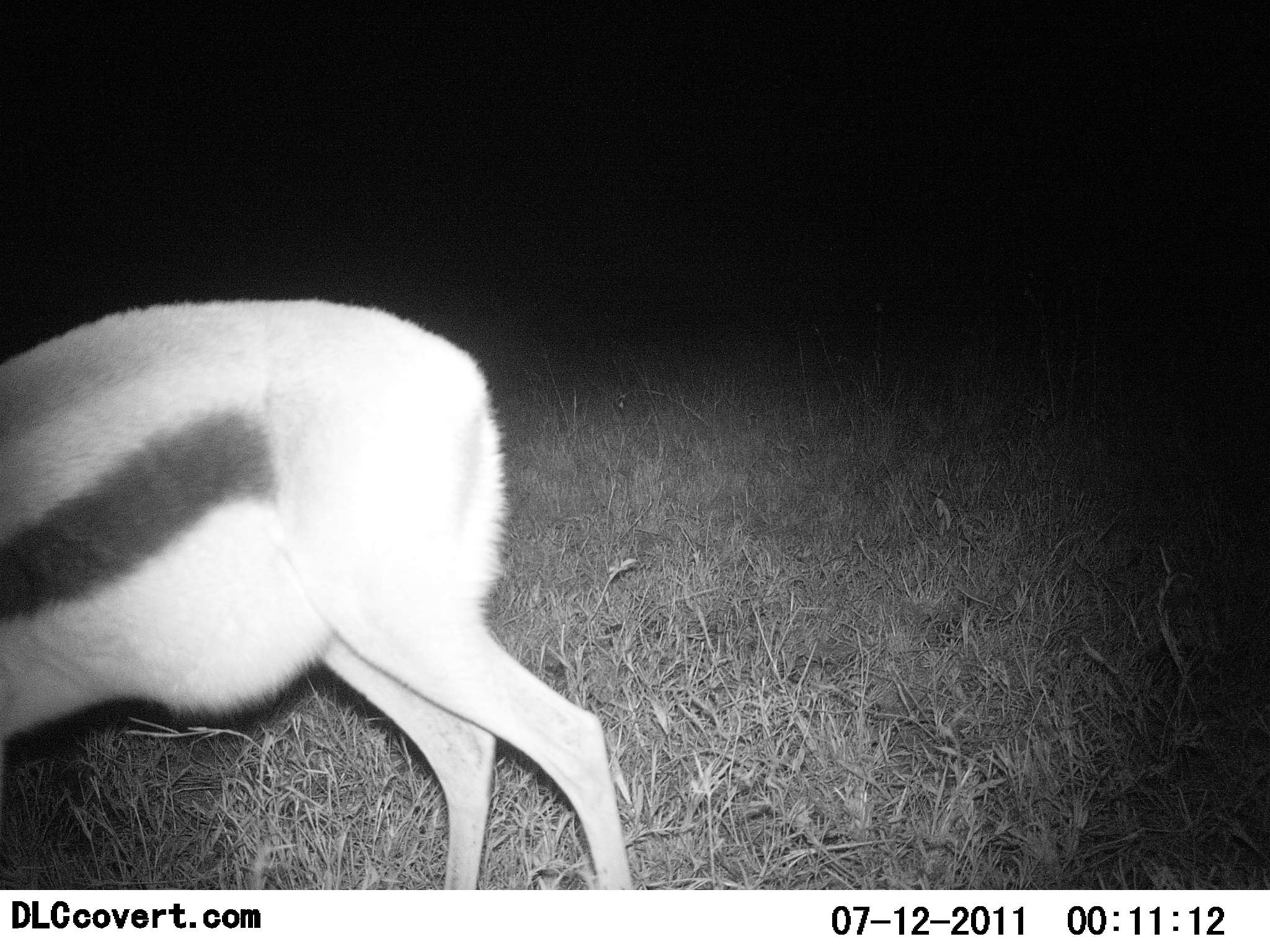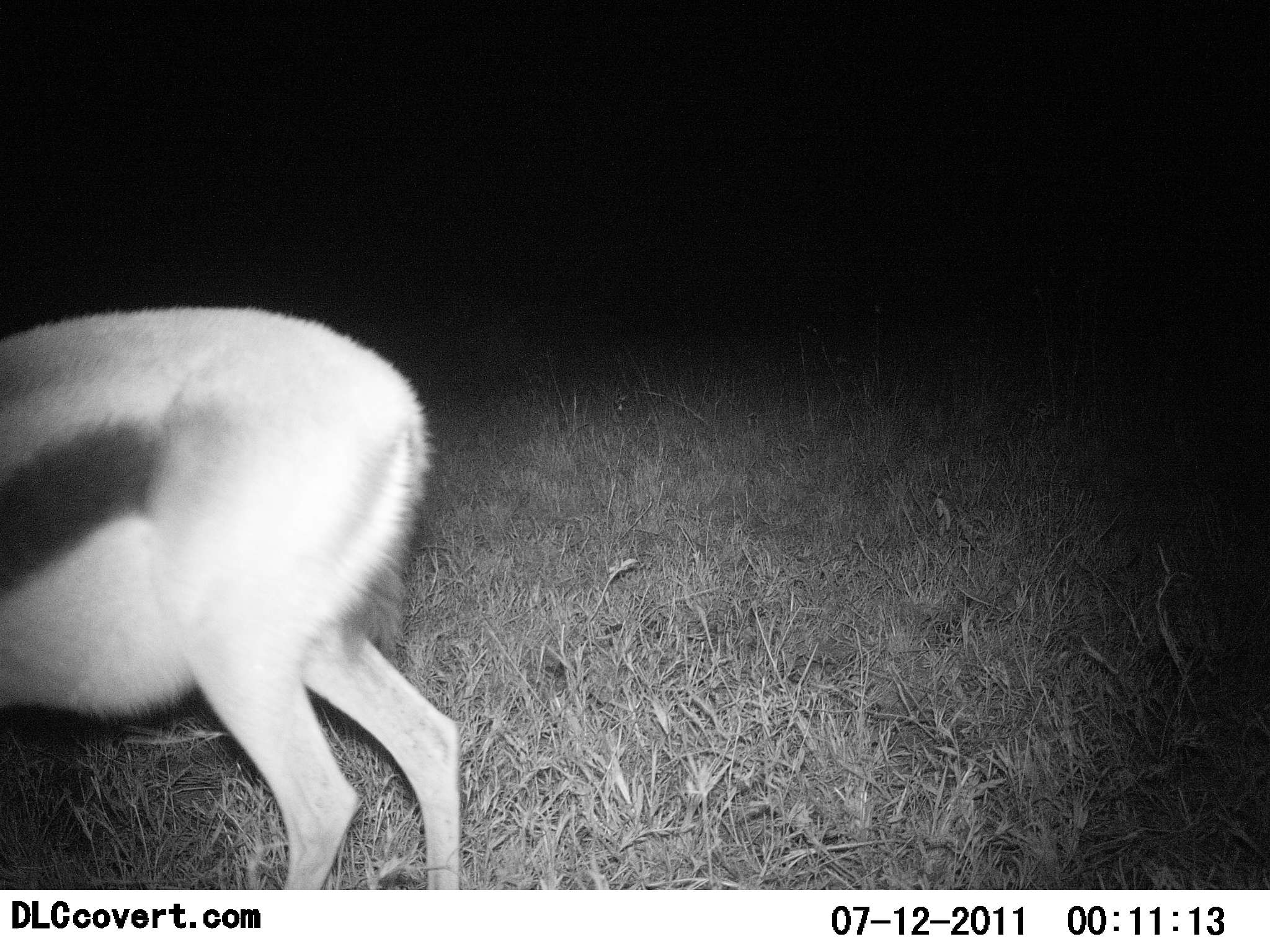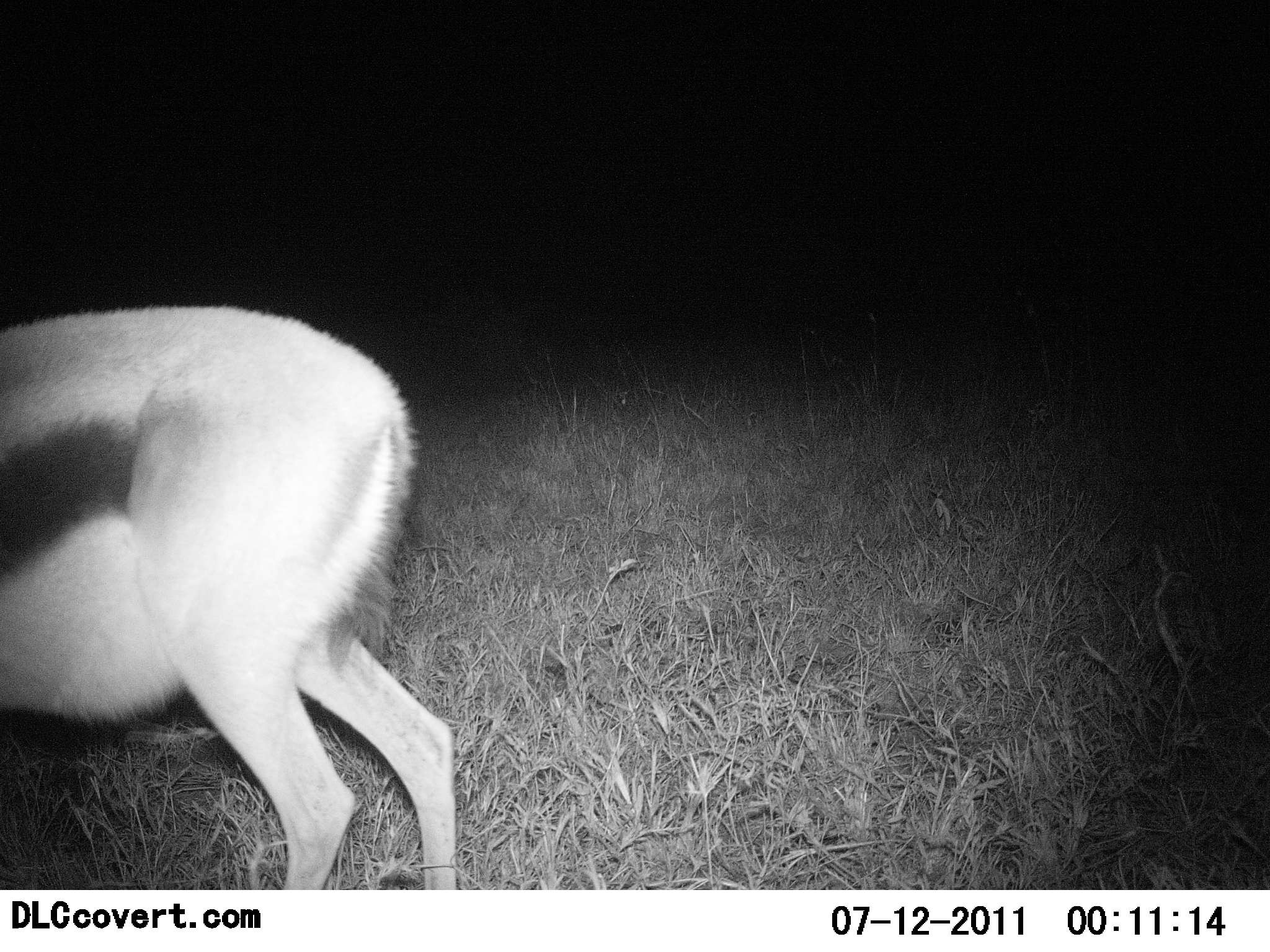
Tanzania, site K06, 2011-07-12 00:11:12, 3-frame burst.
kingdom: Animalia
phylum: Chordata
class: Mammalia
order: Artiodactyla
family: Bovidae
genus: Eudorcas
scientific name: Eudorcas thomsonii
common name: thomson's gazelle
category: gazellethomsons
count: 1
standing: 36%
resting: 0%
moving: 55%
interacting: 0%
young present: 0%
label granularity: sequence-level